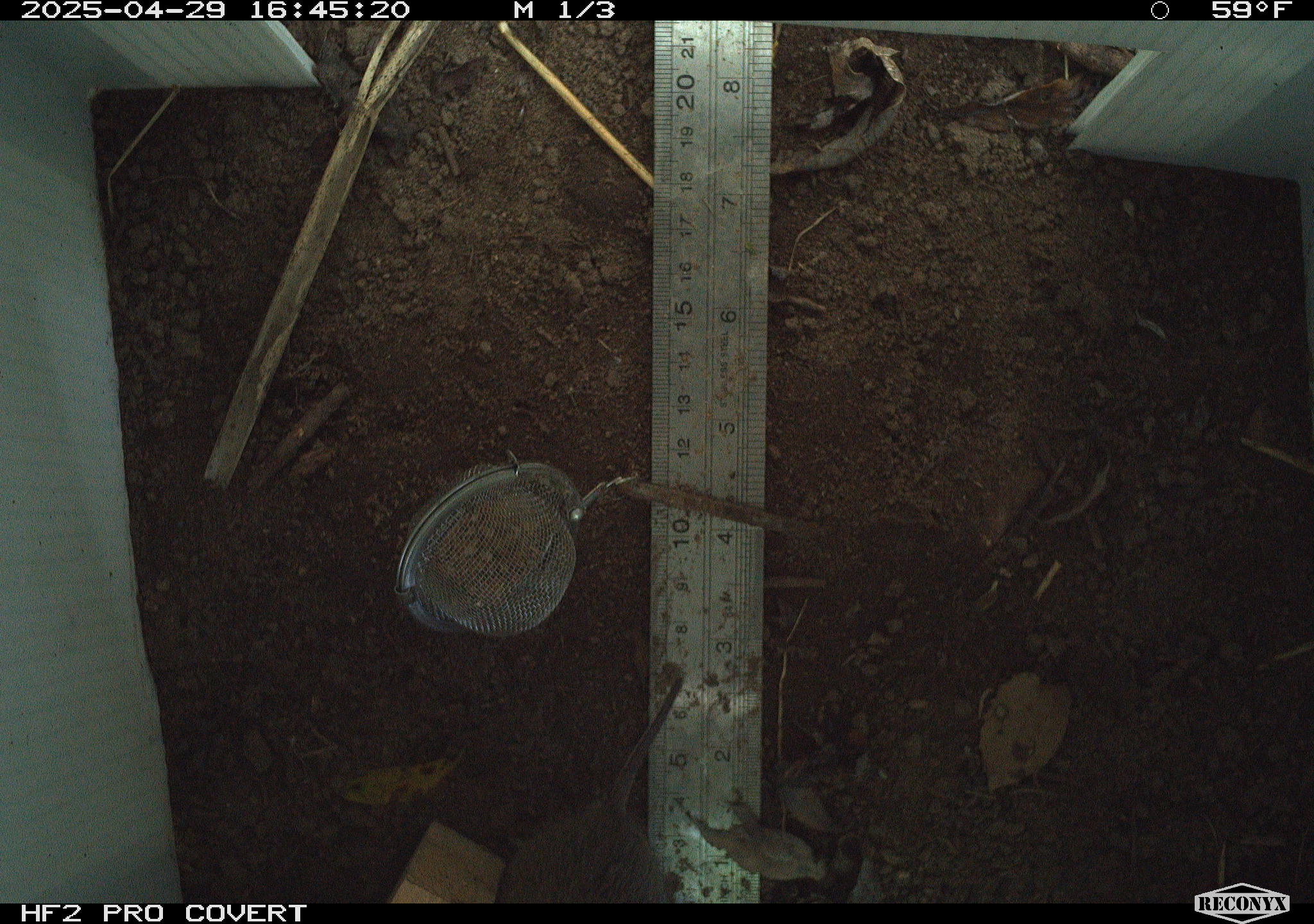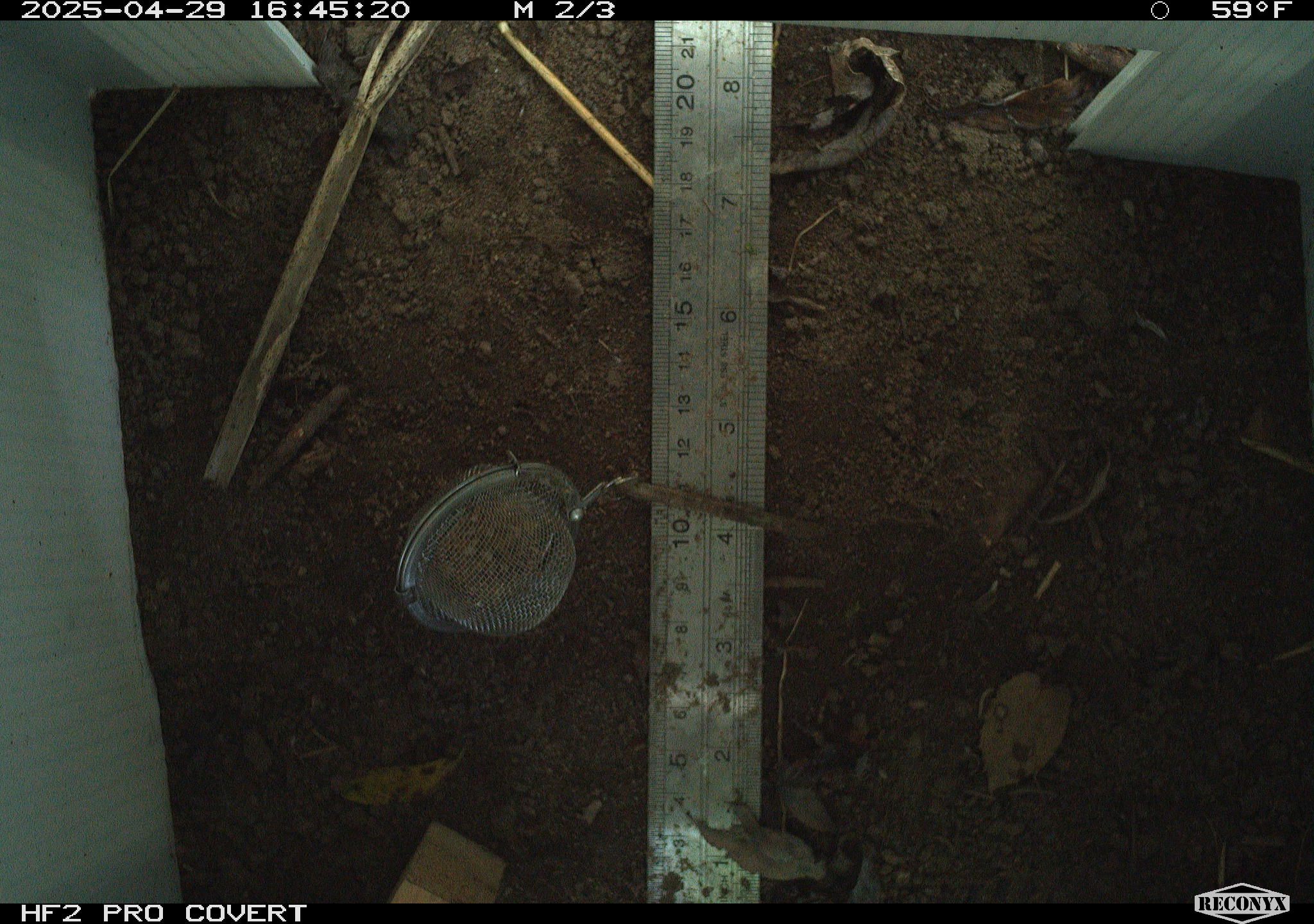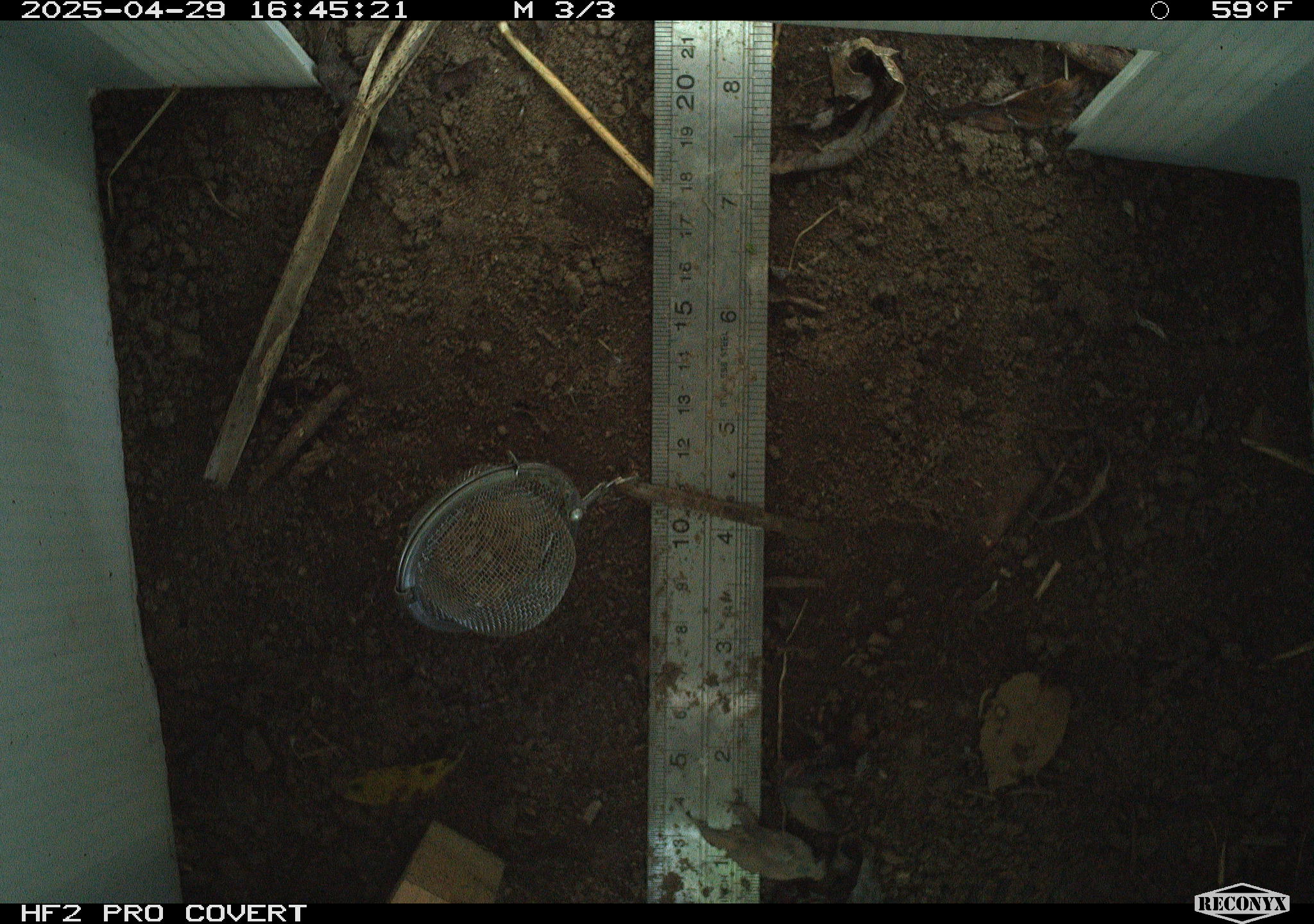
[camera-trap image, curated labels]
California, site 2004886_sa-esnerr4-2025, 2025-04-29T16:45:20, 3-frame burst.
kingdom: Animalia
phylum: Chordata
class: Mammalia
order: Rodentia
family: Cricetidae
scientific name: Arvicolinae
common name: voles, lemmings, and muskrats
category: arvicolinae subfamily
Arvicolinae subfamily (voles, lemmings, and muskrats) (Arvicolinae).